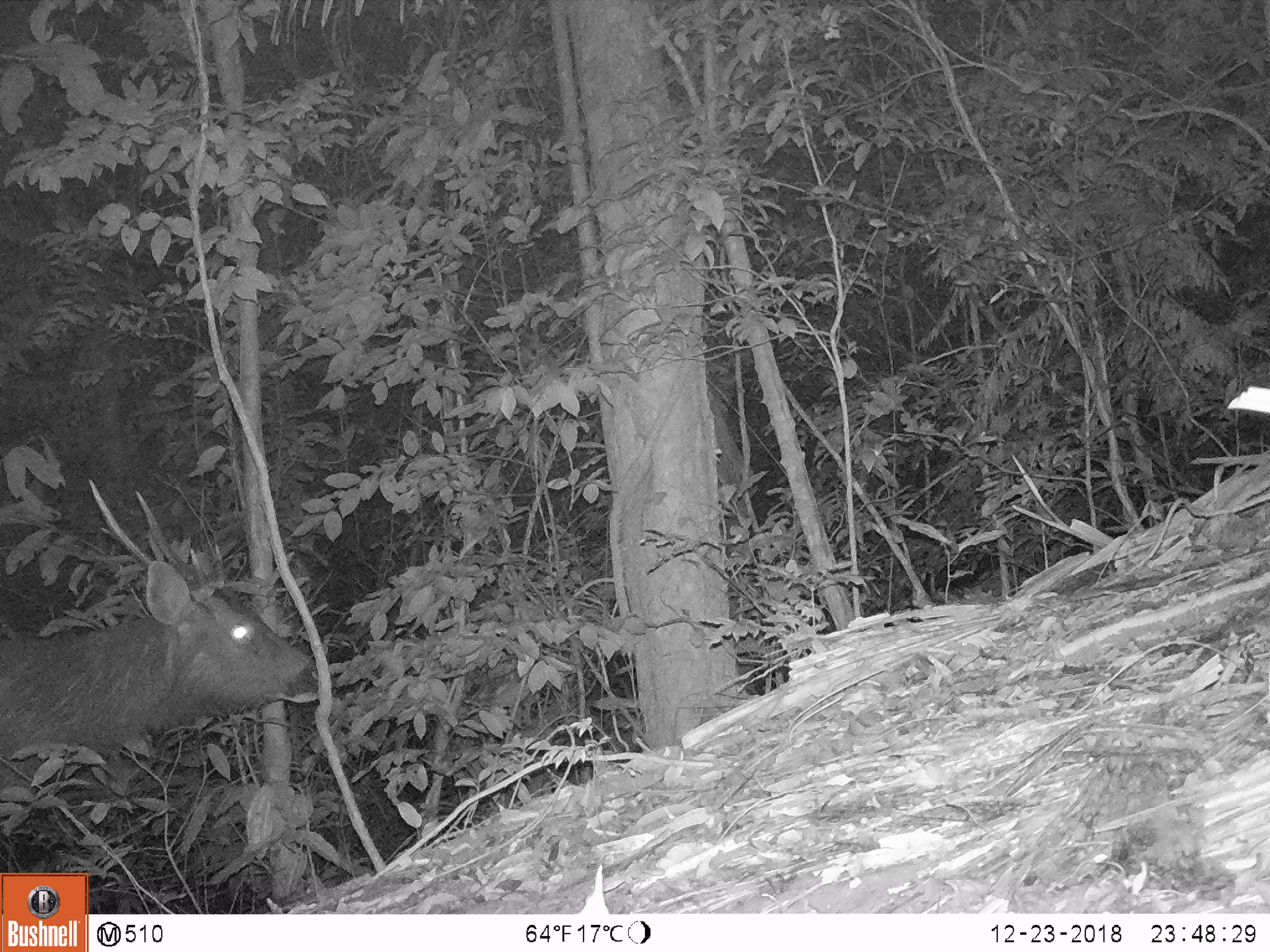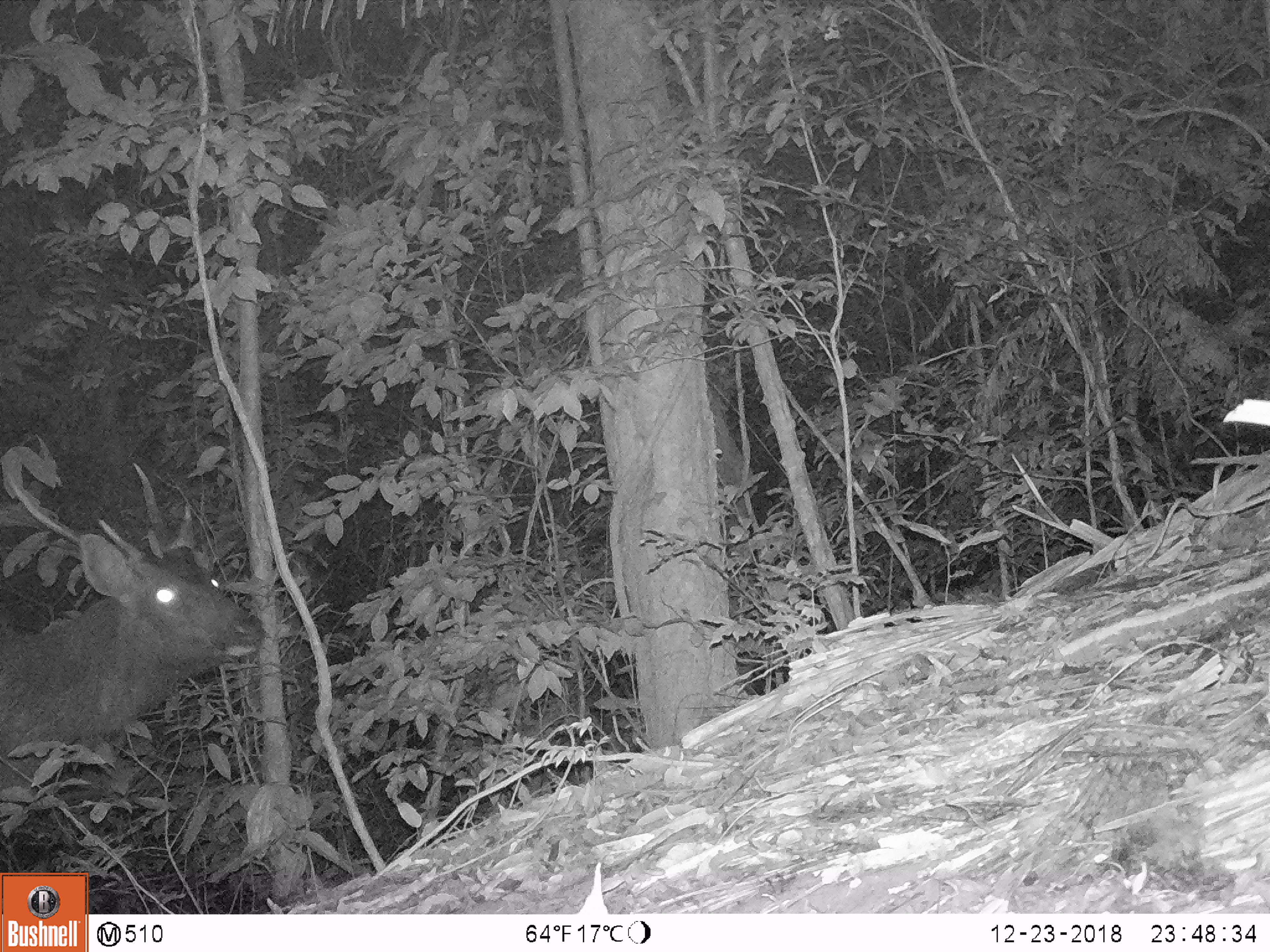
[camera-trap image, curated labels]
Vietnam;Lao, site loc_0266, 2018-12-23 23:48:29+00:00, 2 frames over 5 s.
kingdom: Animalia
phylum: Chordata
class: Mammalia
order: Artiodactyla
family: Cervidae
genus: Rusa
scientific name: Rusa unicolor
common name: sambar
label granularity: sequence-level